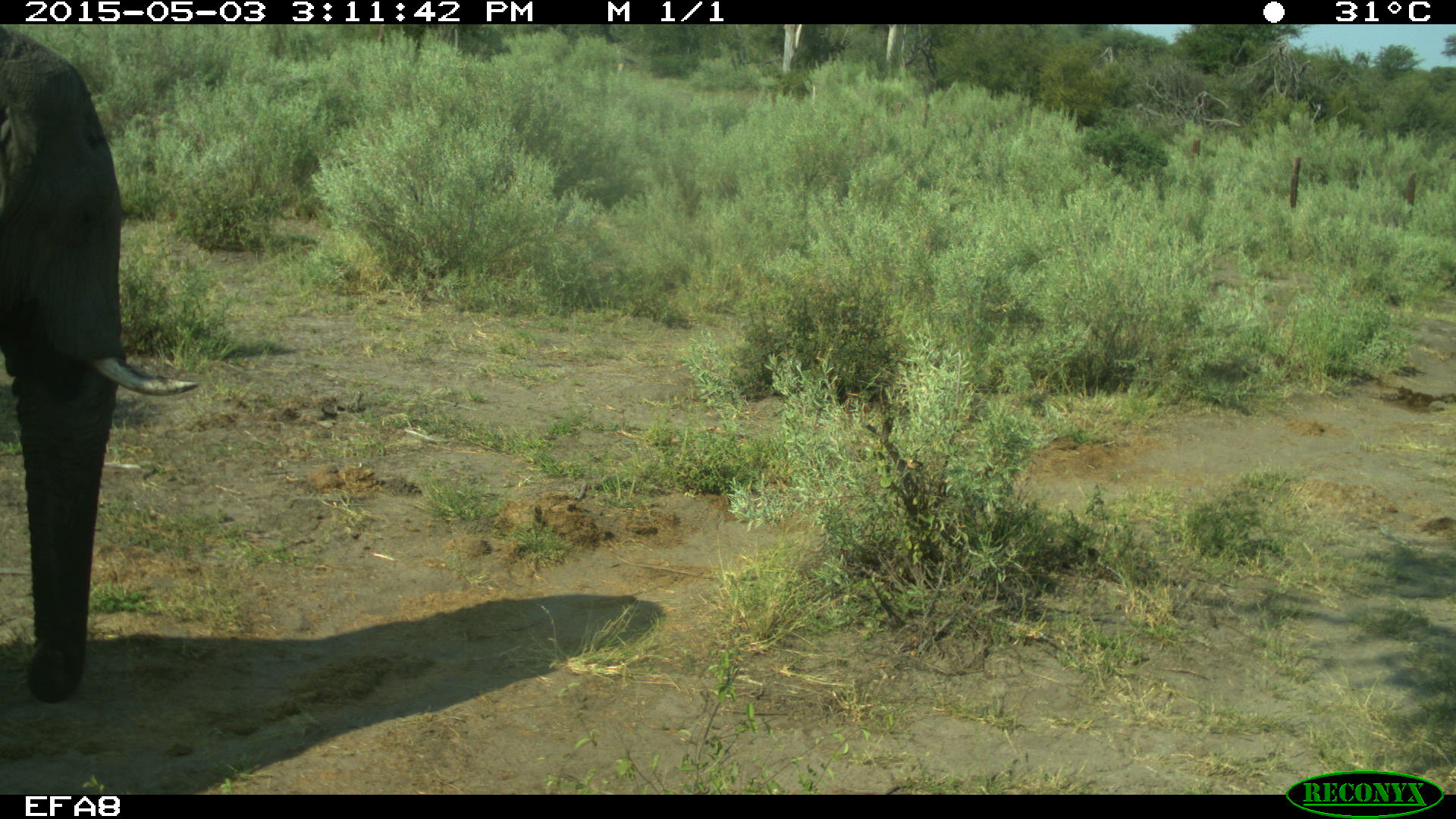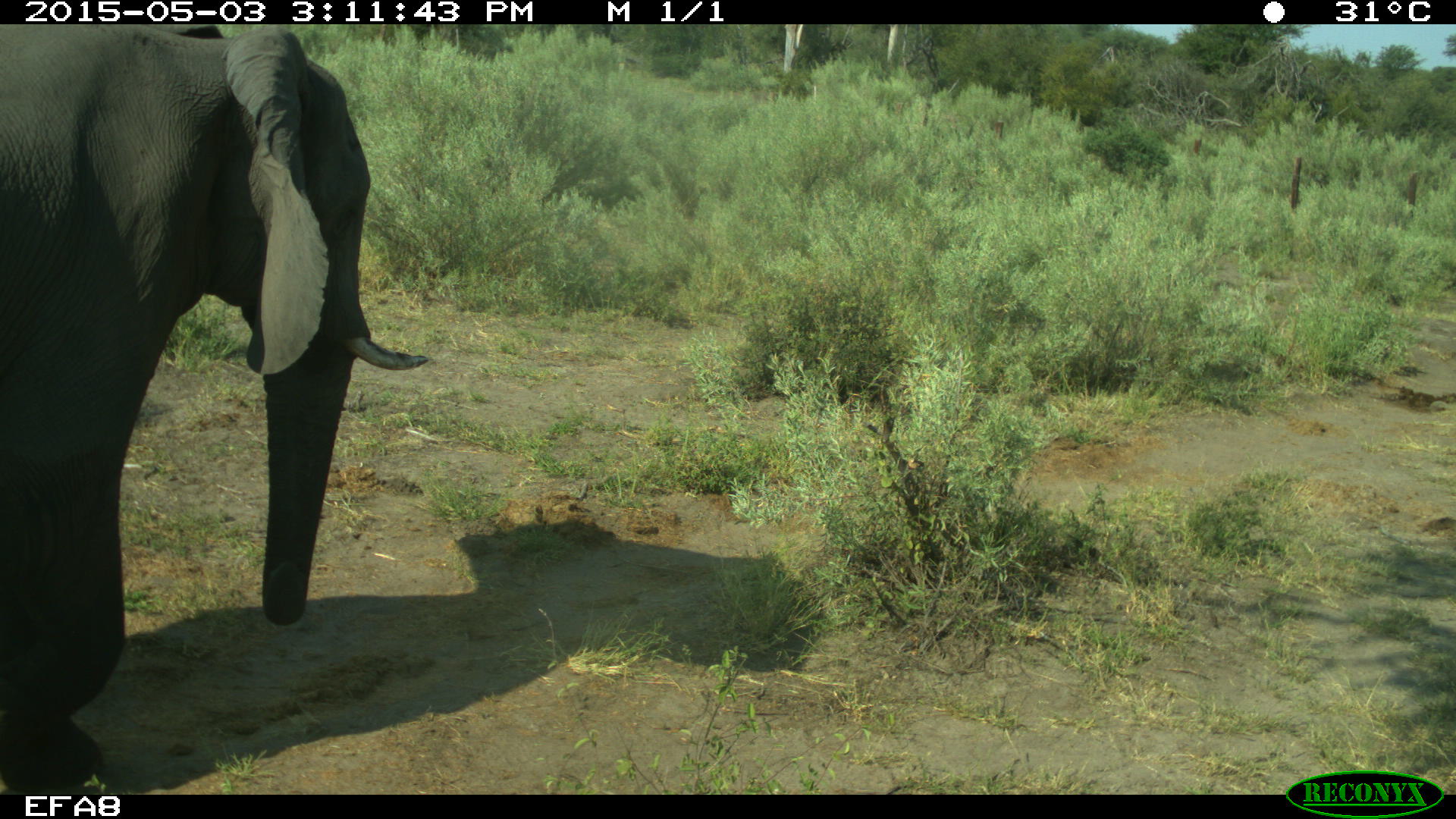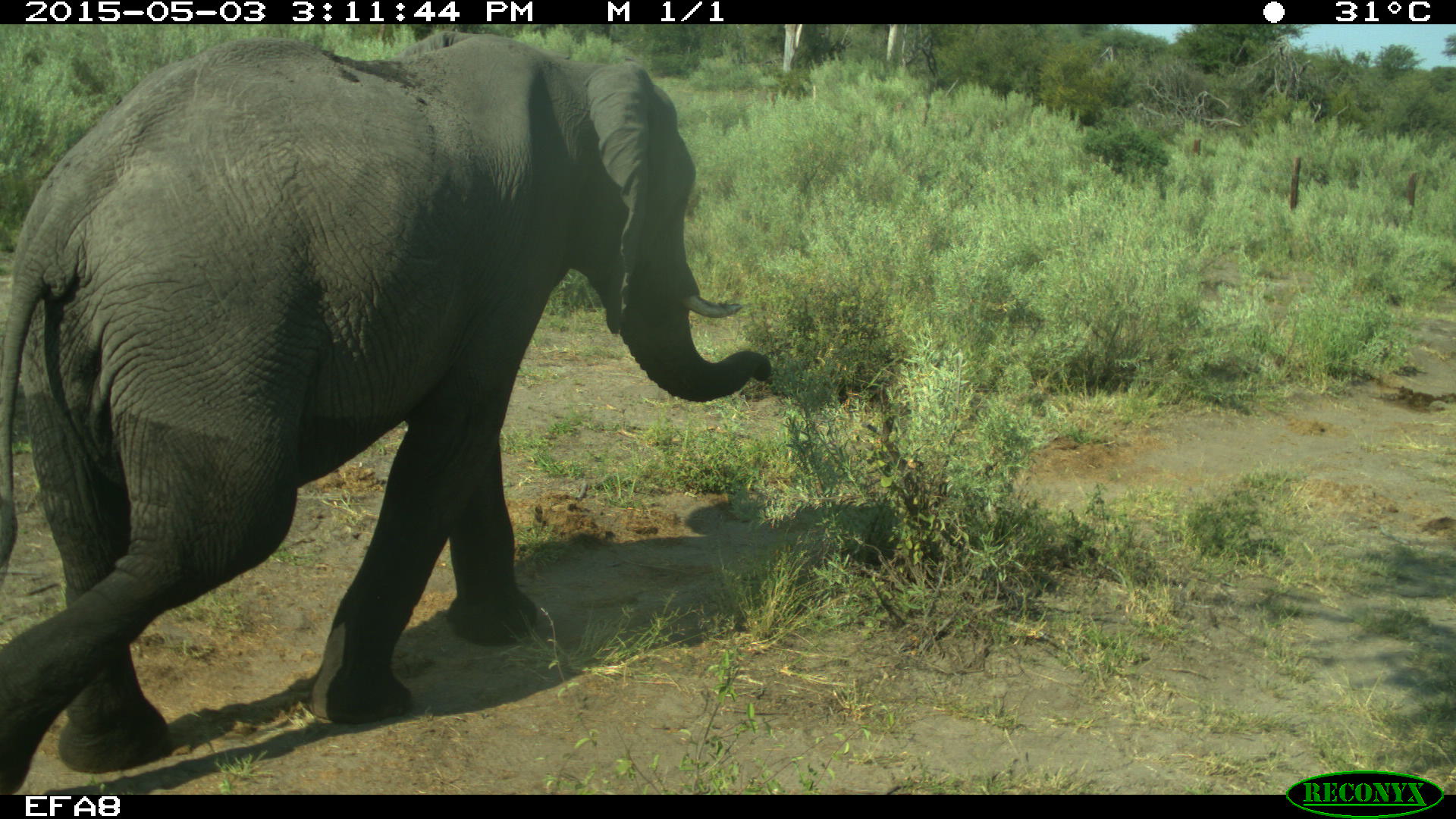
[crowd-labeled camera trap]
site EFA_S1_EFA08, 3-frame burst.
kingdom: Animalia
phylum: Chordata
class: Mammalia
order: Proboscidea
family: Elephantidae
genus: Loxodonta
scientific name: Loxodonta africana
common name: african bush elephant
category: elephant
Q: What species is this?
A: Elephant (african bush elephant) (Loxodonta africana).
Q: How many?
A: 1.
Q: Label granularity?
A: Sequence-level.